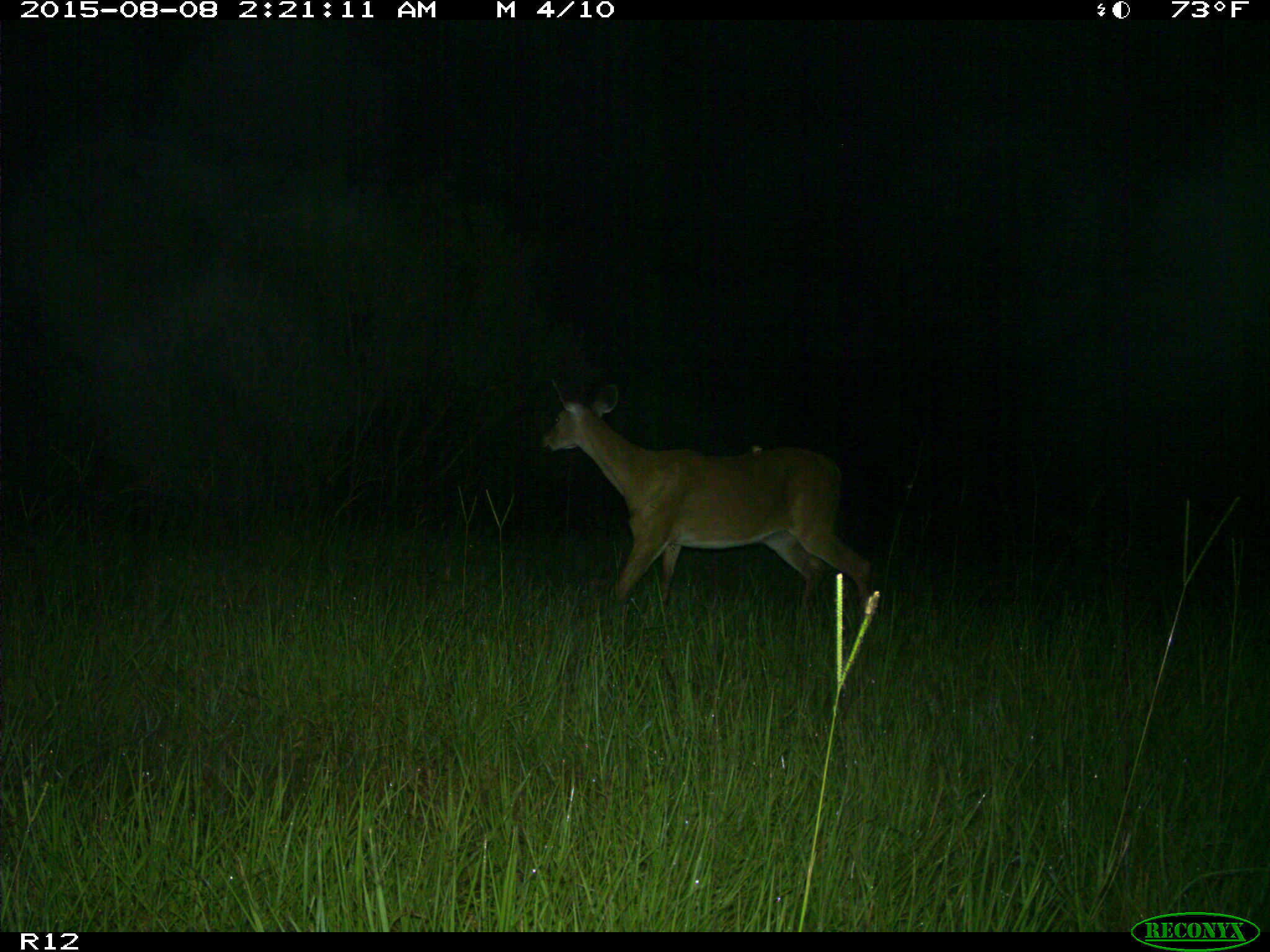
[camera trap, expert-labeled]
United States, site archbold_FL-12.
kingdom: Animalia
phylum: Chordata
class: Mammalia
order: Artiodactyla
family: Cervidae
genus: Odocoileus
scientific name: Odocoileus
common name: deer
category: unidentified deer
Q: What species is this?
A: Unidentified deer (deer) (Odocoileus).